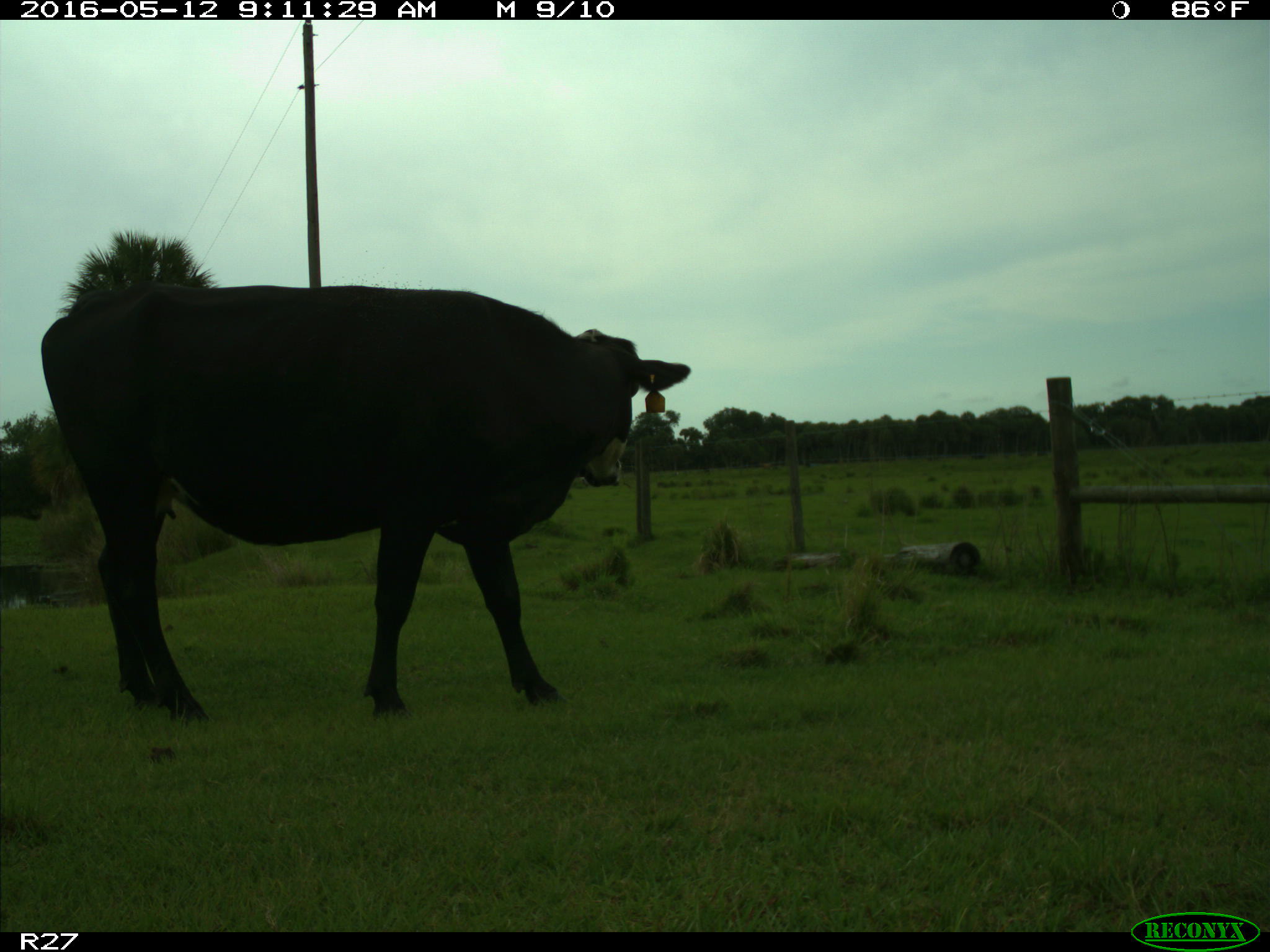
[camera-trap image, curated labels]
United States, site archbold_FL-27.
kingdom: Animalia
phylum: Chordata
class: Mammalia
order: Artiodactyla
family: Bovidae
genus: Bos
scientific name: Bos taurus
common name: domestic cow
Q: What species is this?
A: Bos taurus (domestic cow).